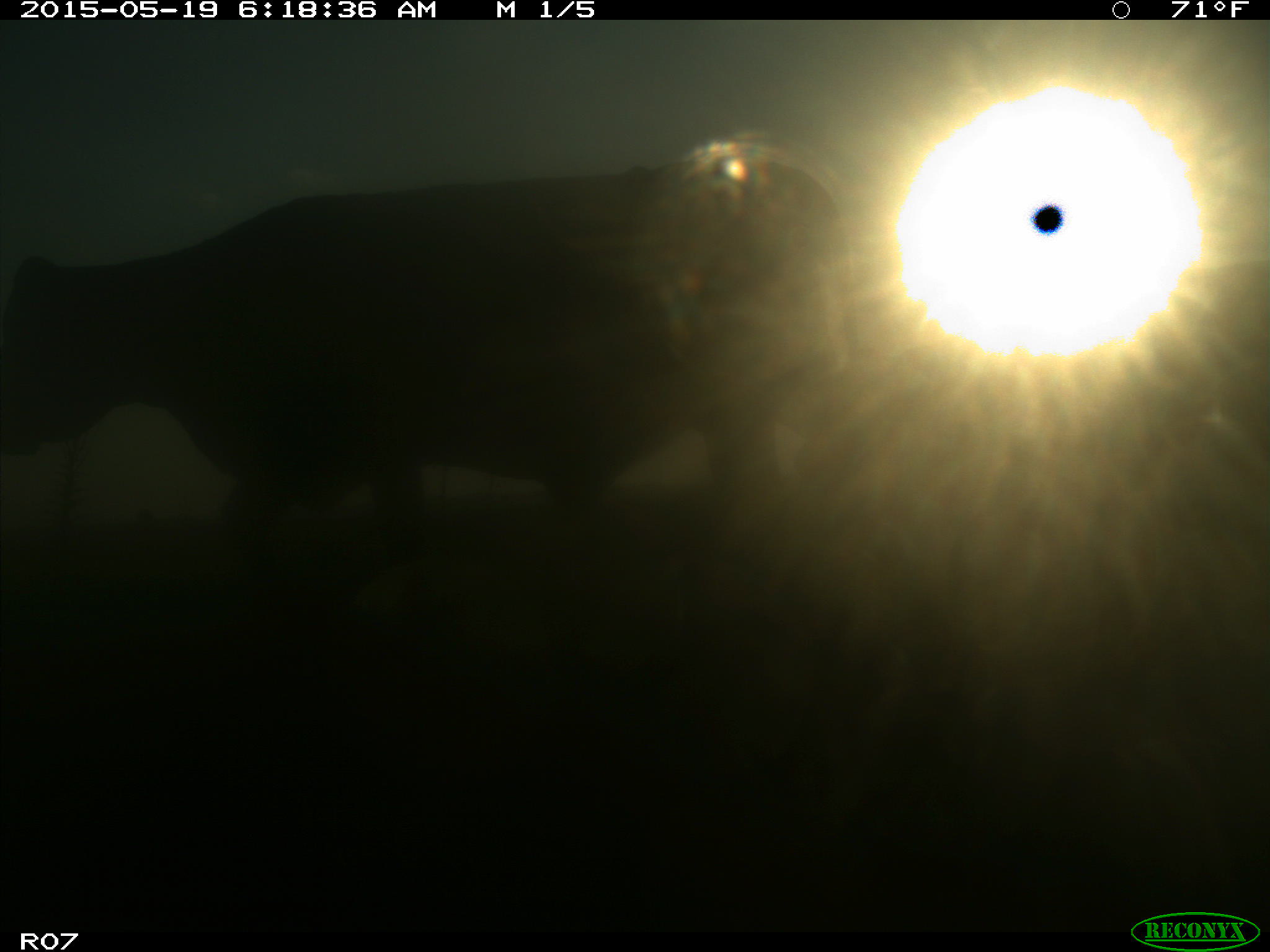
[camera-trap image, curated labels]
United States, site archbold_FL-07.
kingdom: Animalia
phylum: Chordata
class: Mammalia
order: Artiodactyla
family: Bovidae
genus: Bos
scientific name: Bos taurus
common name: domestic cow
Bos taurus (domestic cow).